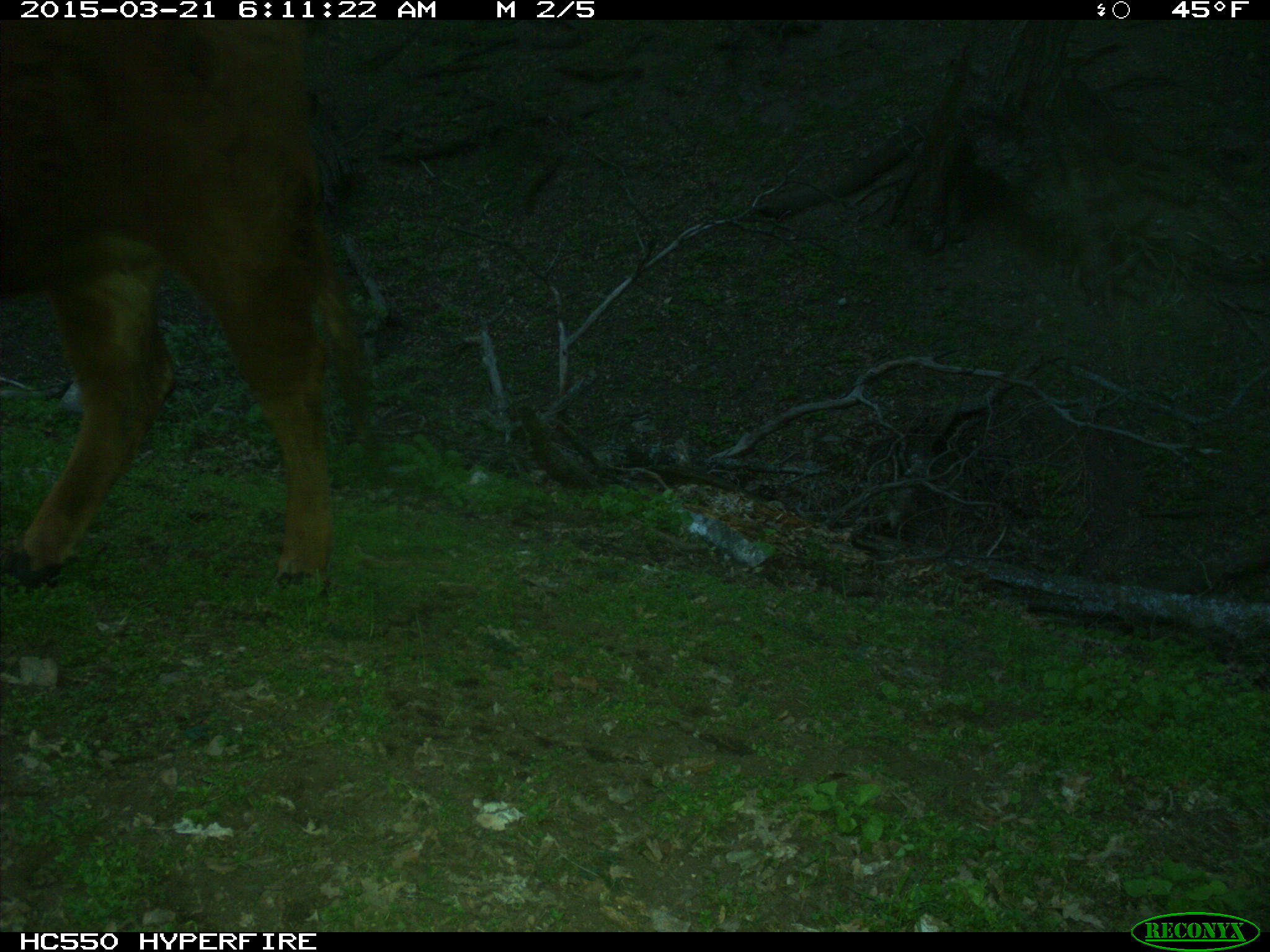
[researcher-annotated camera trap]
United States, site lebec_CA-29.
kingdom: Animalia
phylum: Chordata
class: Mammalia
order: Artiodactyla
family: Bovidae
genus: Bos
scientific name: Bos taurus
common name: domestic cow